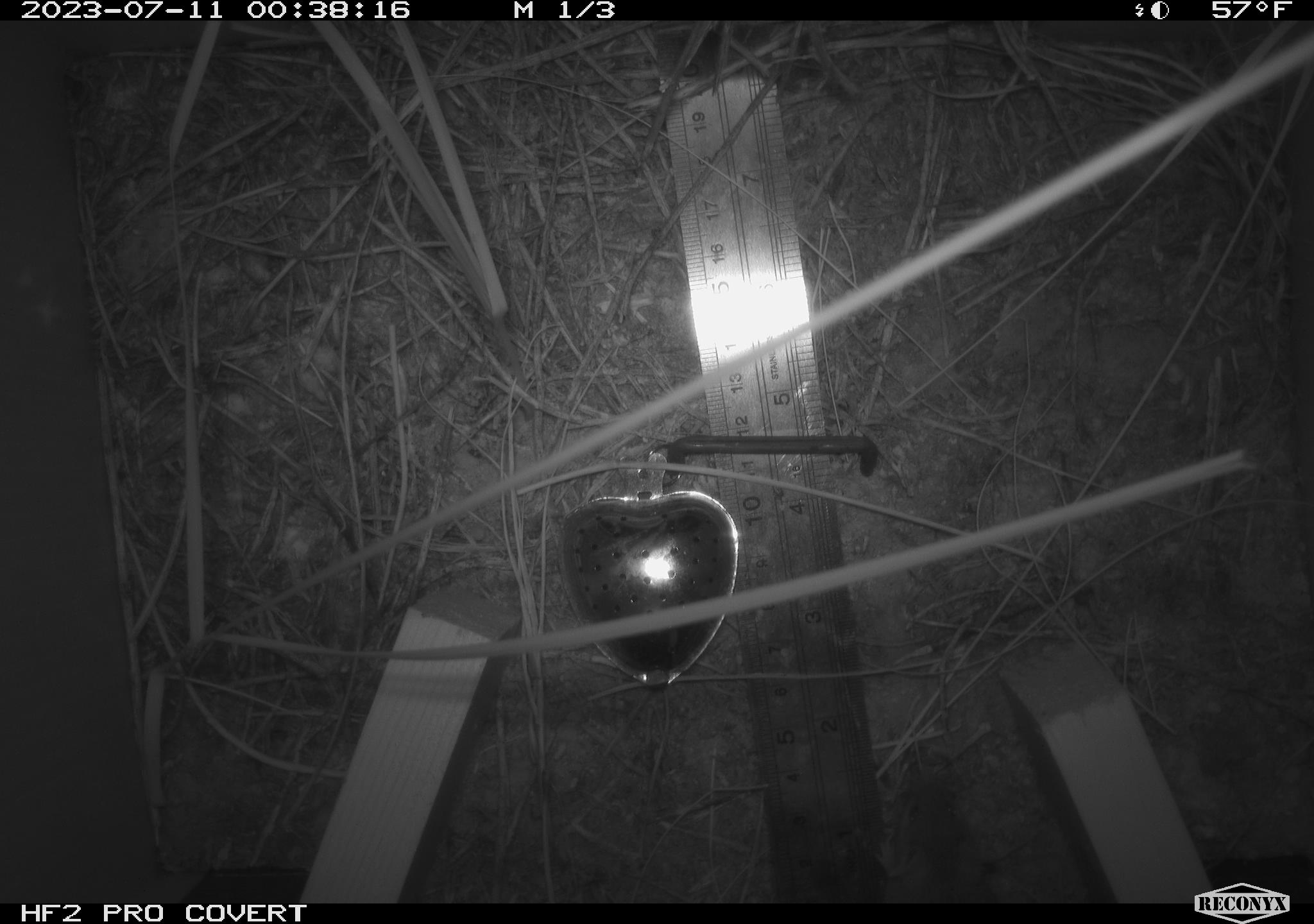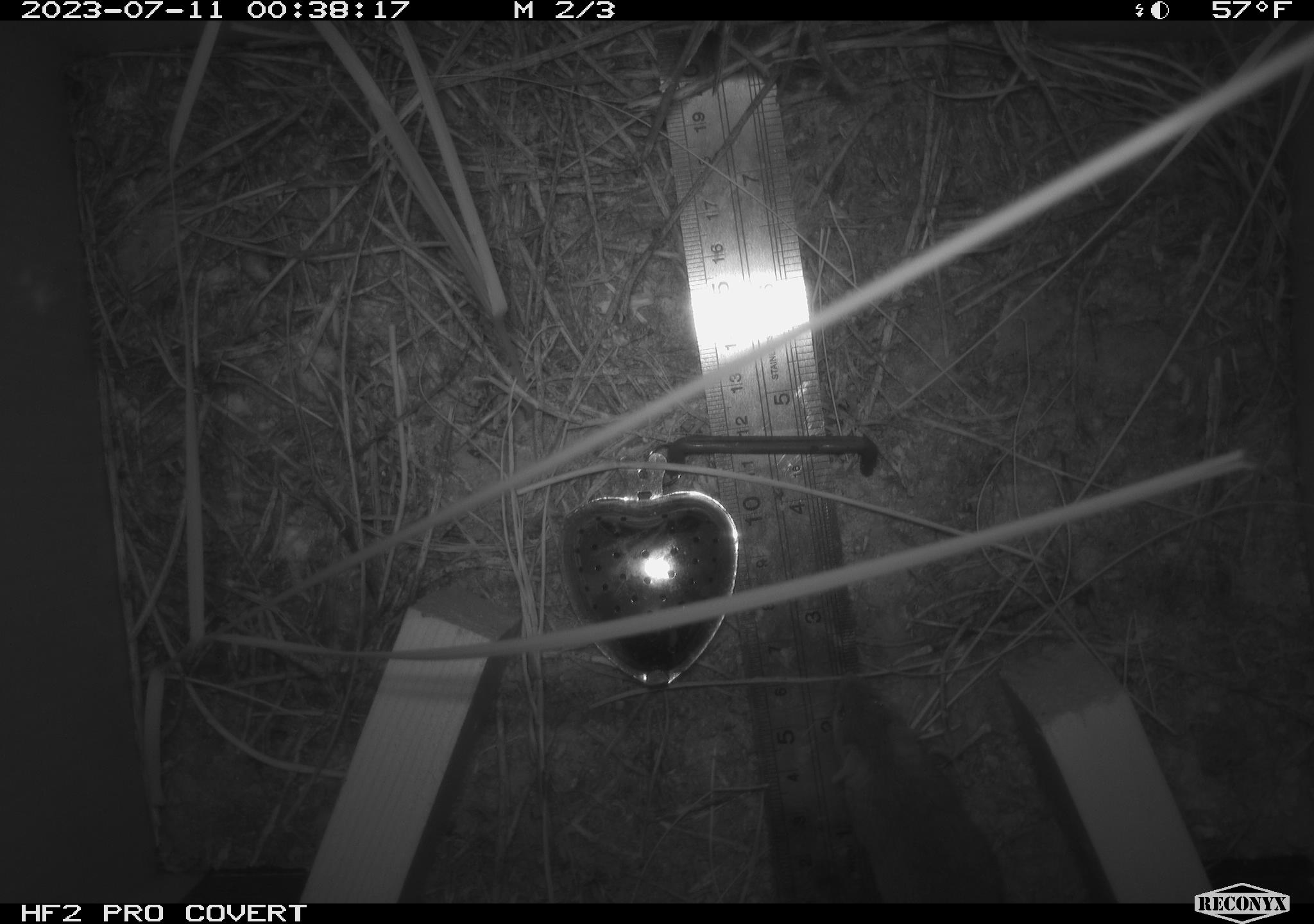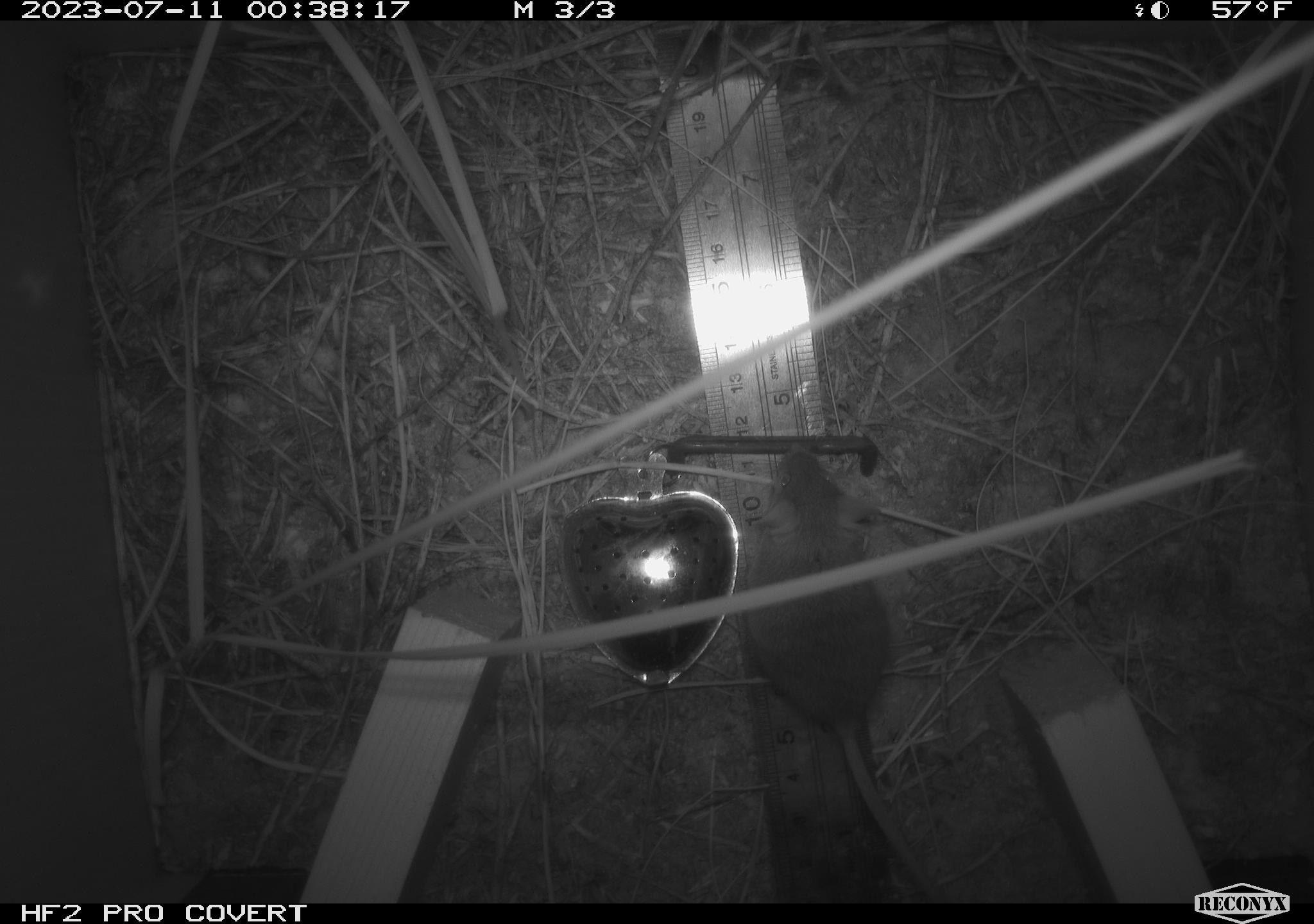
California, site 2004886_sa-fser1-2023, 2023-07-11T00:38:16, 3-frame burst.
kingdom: Animalia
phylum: Chordata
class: Mammalia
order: Rodentia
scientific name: Rodentia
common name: mouse species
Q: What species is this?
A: Mouse species (Rodentia).